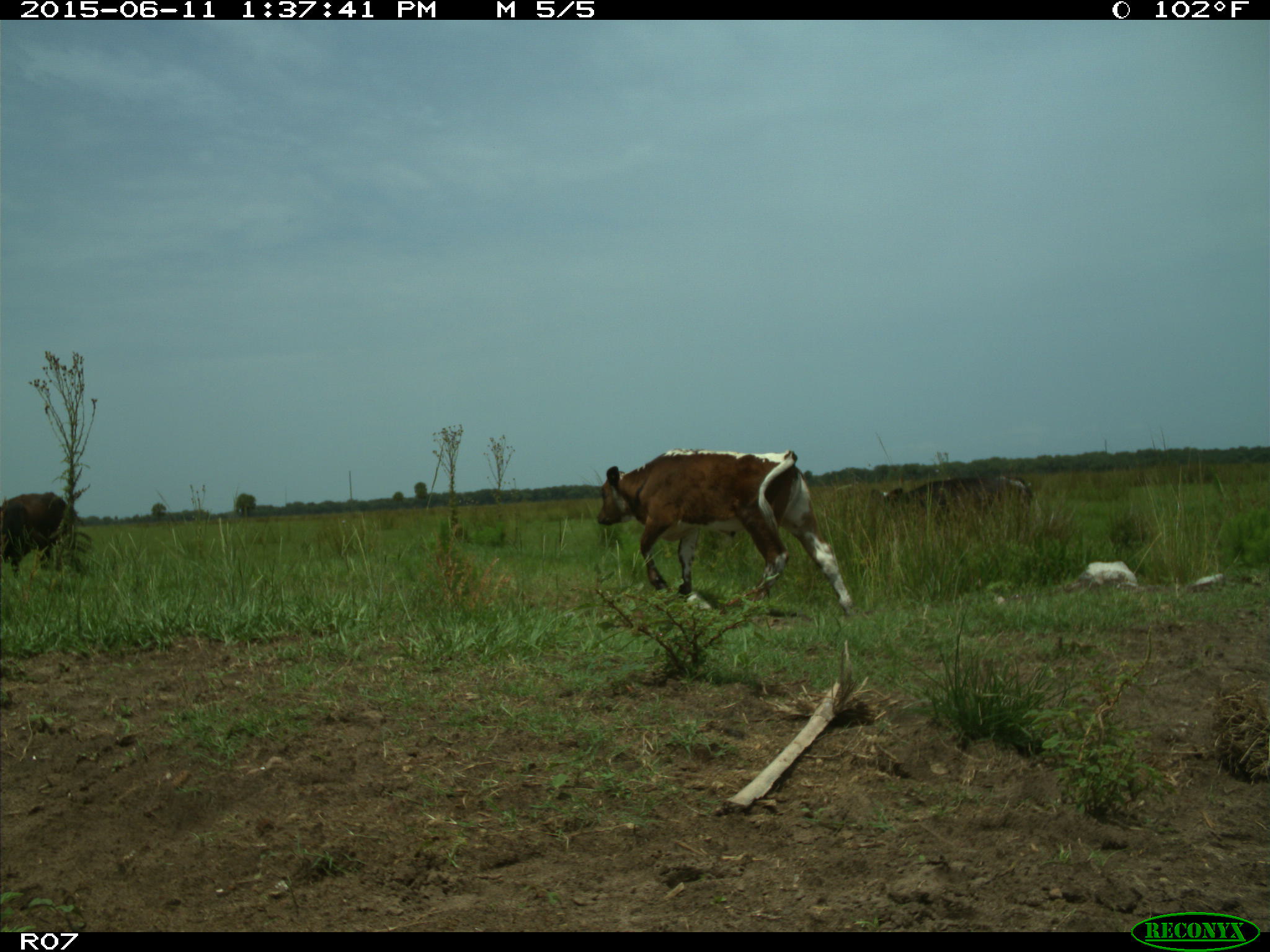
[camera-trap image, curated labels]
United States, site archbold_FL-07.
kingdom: Animalia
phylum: Chordata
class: Mammalia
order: Artiodactyla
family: Bovidae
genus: Bos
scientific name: Bos taurus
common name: domestic cow